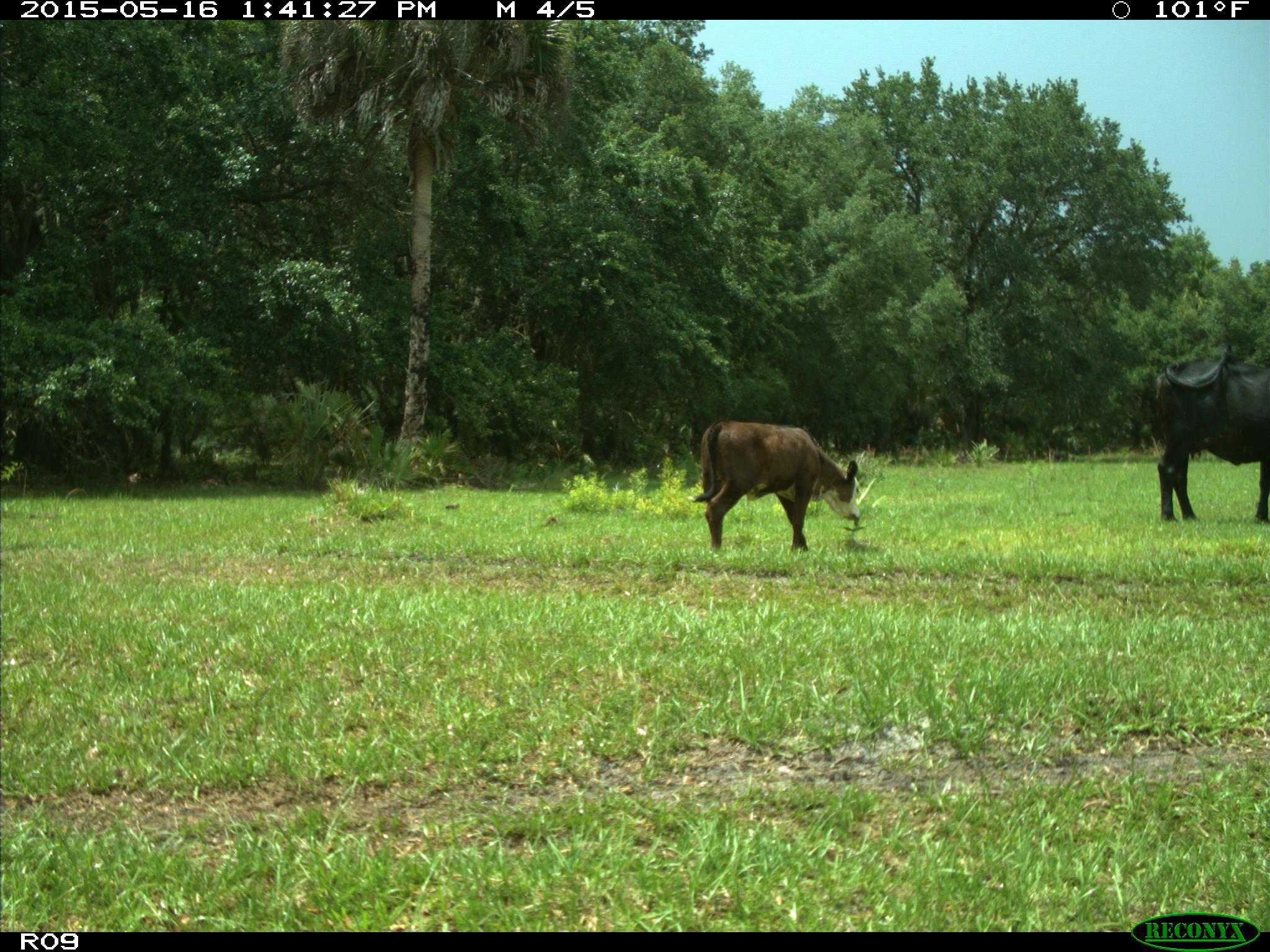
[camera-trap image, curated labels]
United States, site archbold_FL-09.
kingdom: Animalia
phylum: Chordata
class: Mammalia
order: Artiodactyla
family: Bovidae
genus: Bos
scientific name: Bos taurus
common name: domestic cow